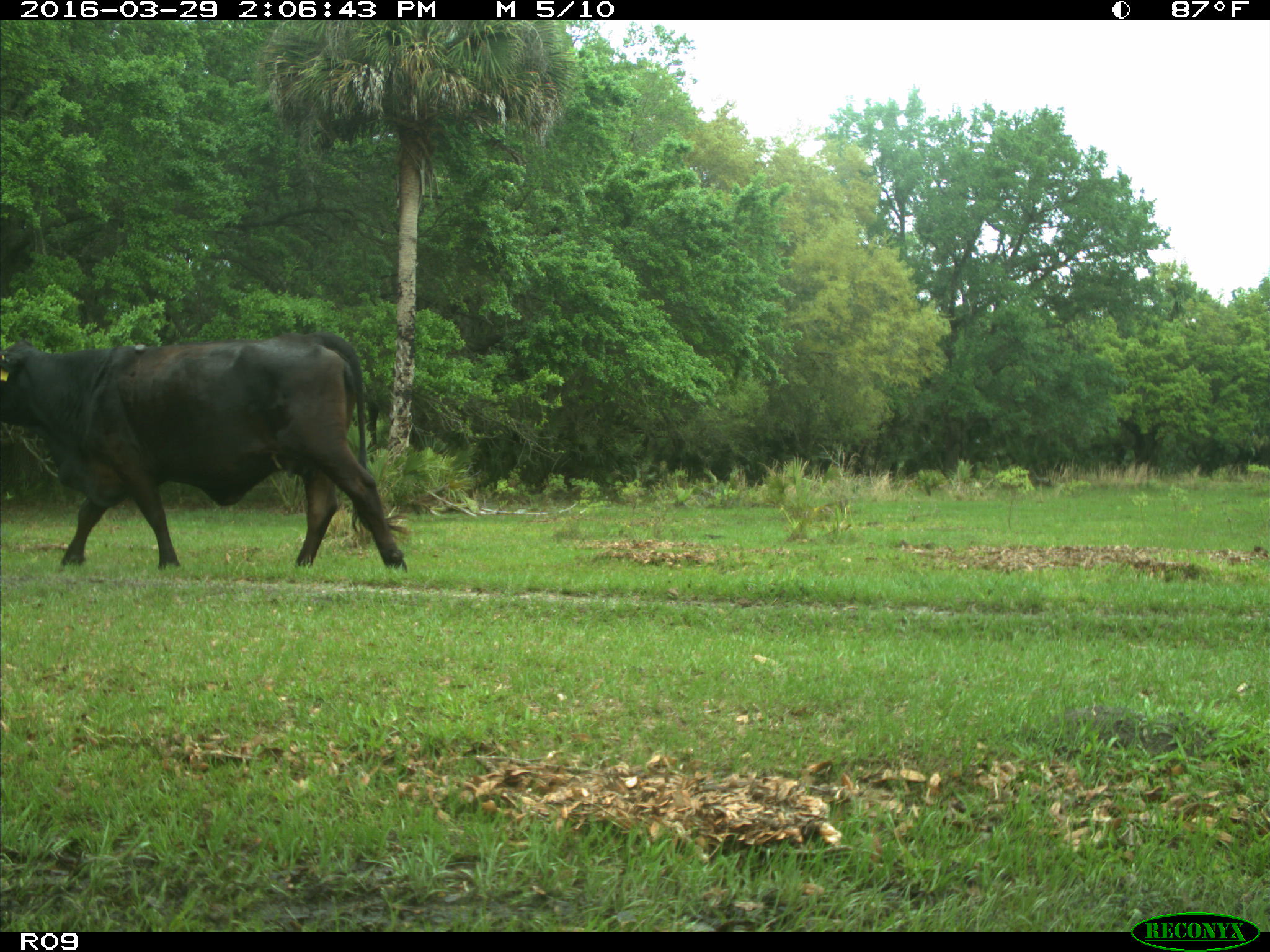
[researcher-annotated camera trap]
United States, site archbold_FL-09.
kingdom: Animalia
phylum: Chordata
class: Mammalia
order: Artiodactyla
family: Bovidae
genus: Bos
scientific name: Bos taurus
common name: domestic cow